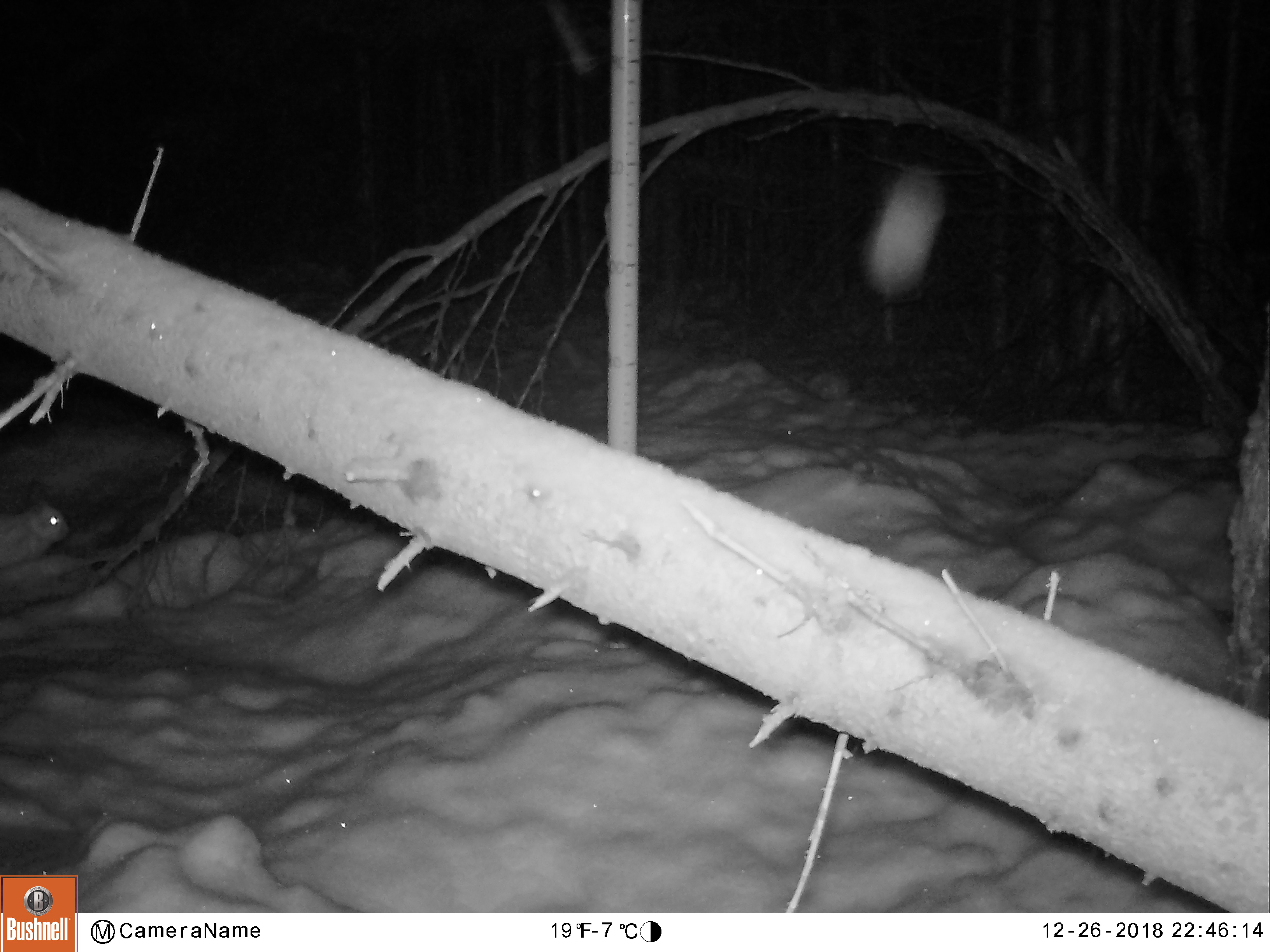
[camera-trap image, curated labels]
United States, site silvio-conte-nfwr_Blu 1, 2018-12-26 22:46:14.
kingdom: Animalia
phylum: Chordata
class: Mammalia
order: Lagomorpha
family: Leporidae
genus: Lepus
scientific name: Lepus americanus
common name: snowshoe hare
Snowshoe hare (Lepus americanus).